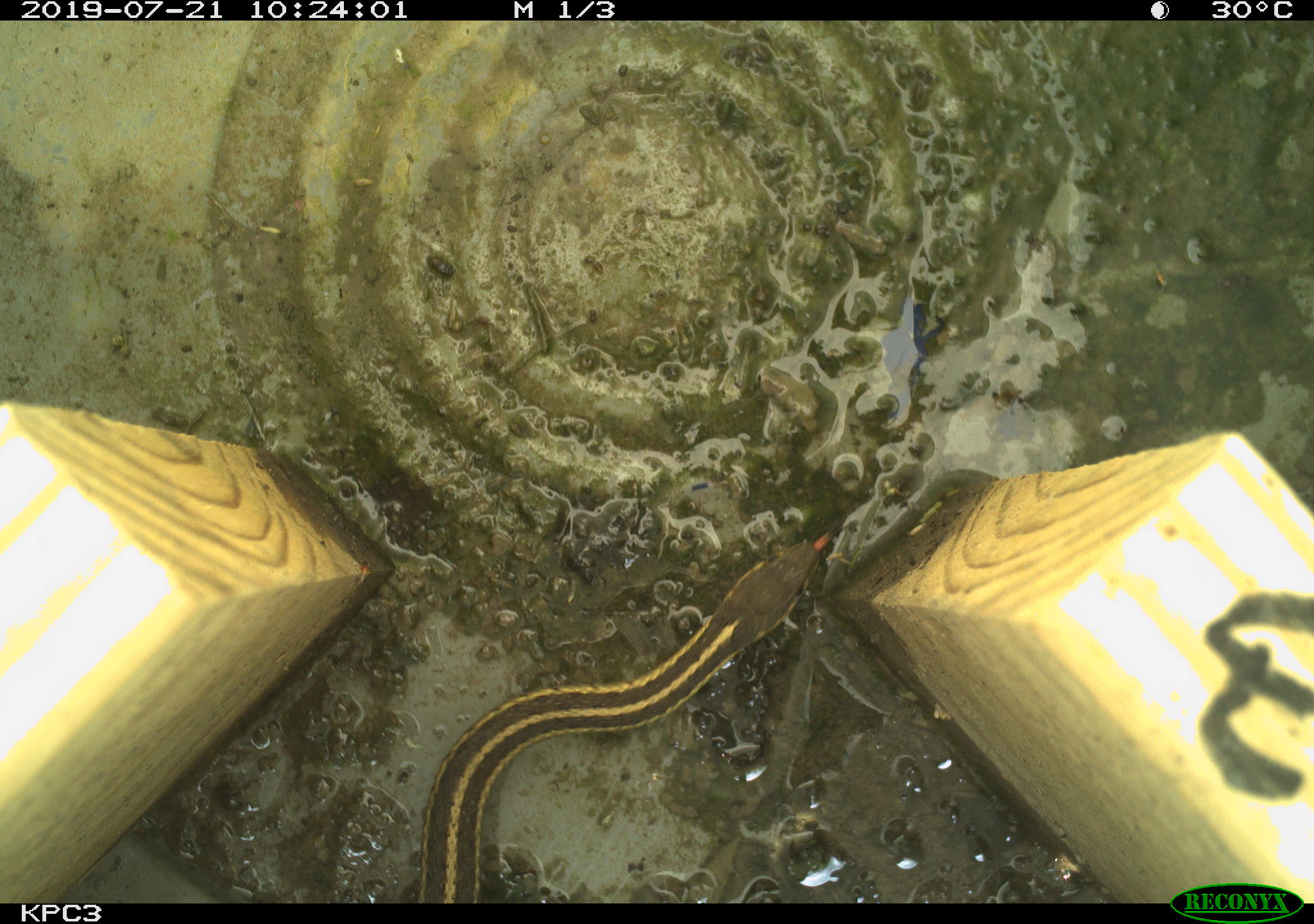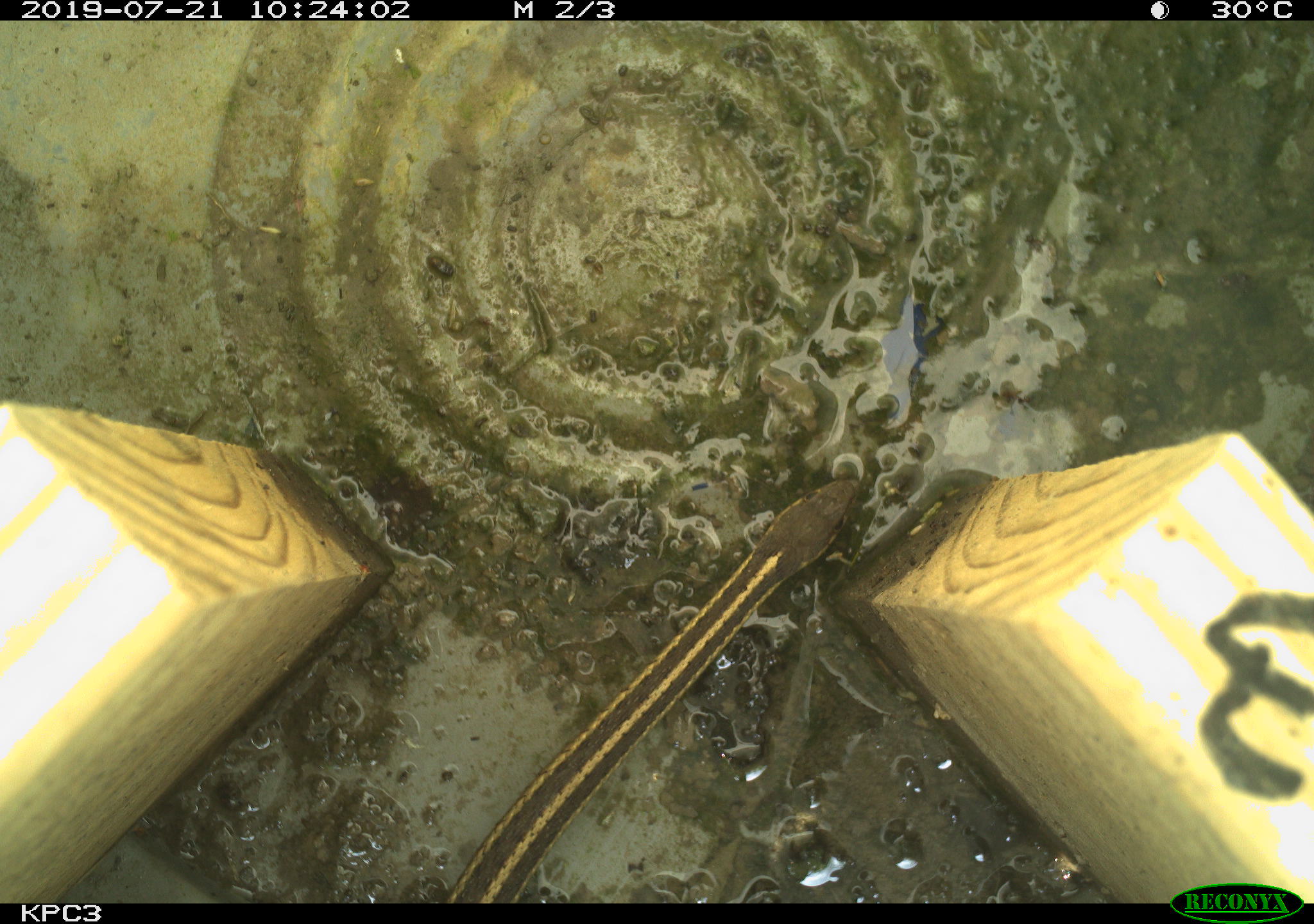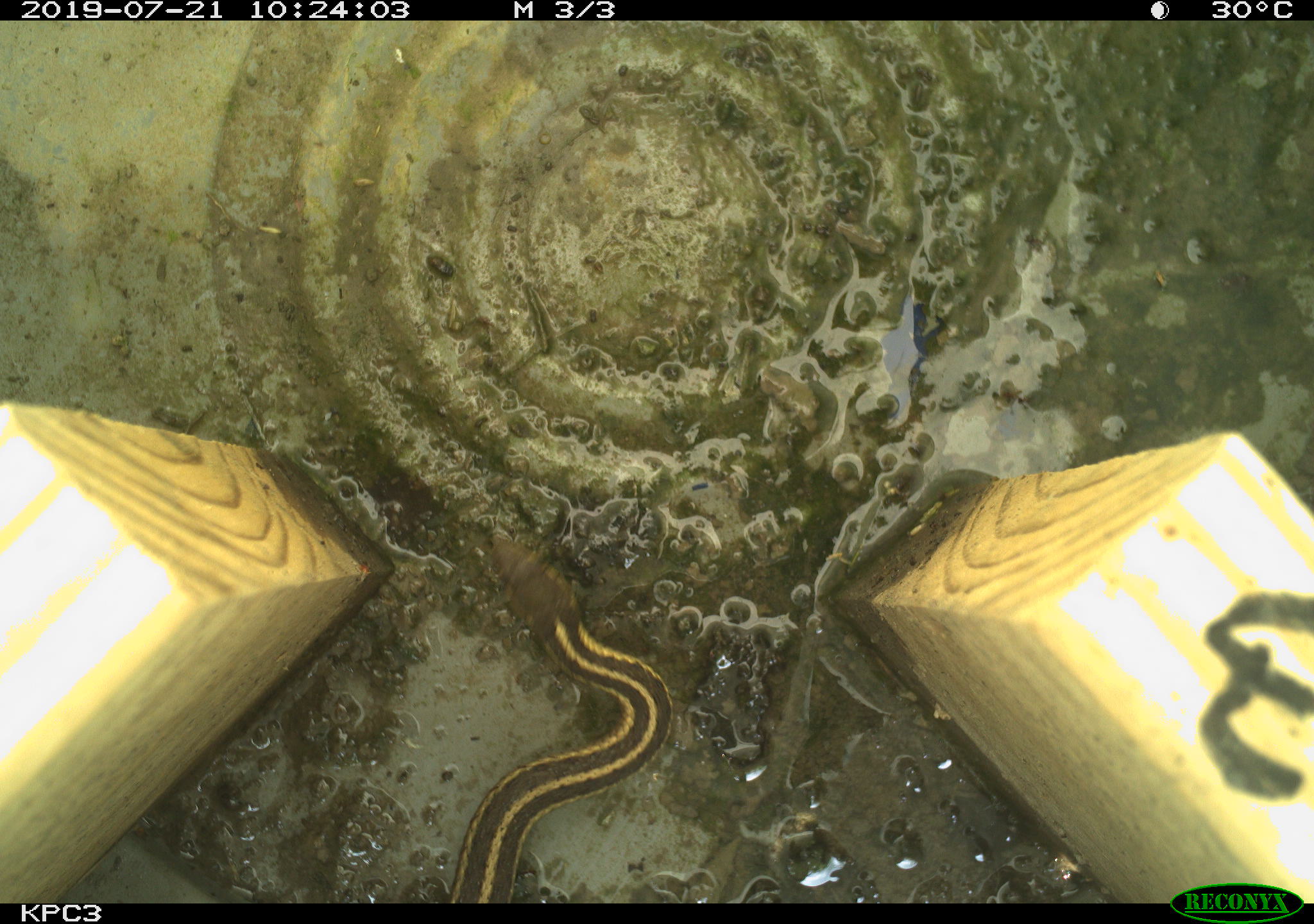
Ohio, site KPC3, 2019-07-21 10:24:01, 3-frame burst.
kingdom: Animalia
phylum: Chordata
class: Reptilia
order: Squamata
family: Colubridae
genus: Thamnophis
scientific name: Thamnophis sirtalis sirtalis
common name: eastern gartersnake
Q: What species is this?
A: Eastern gartersnake (Thamnophis sirtalis sirtalis).